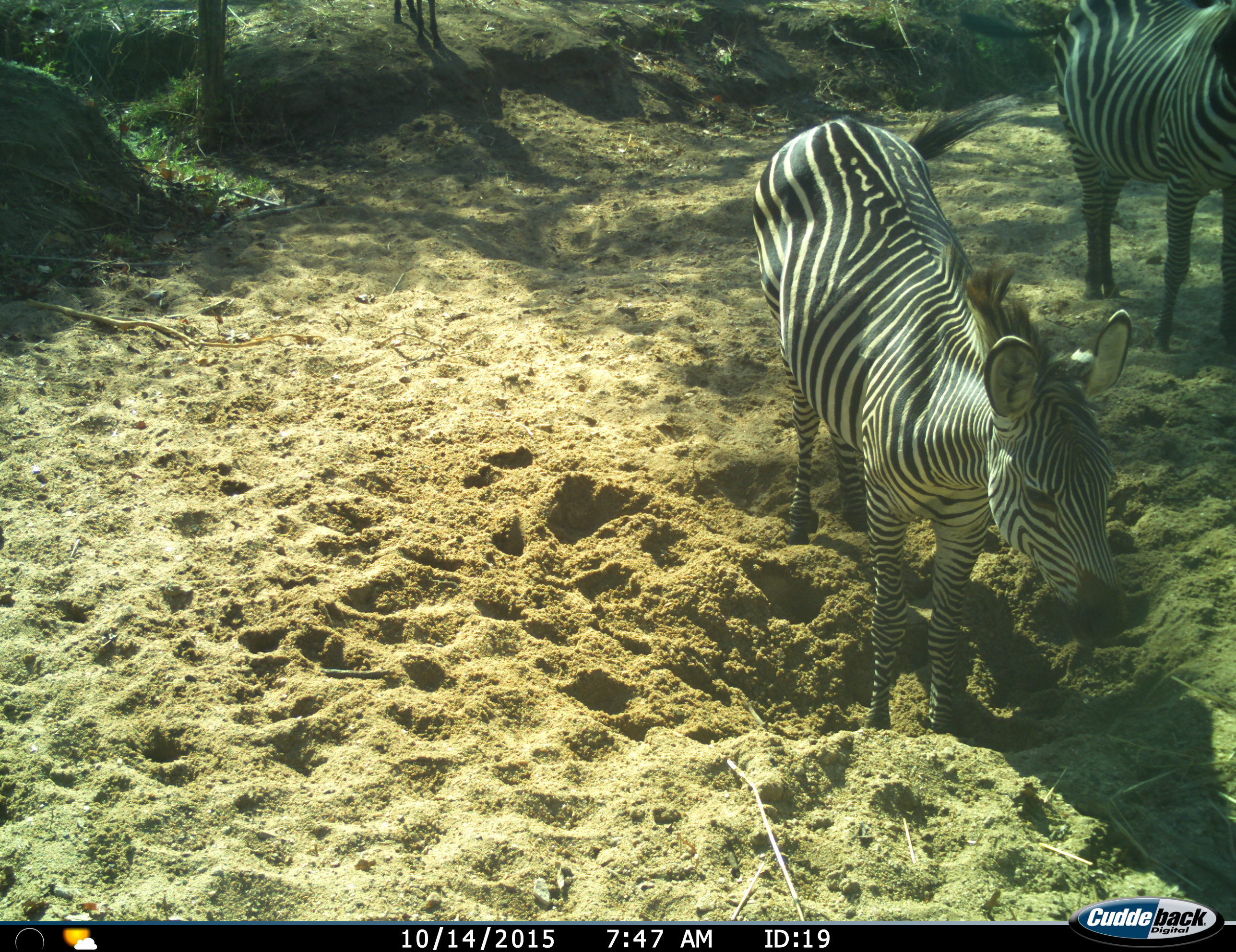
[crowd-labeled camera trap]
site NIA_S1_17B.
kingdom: Animalia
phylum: Chordata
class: Mammalia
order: Perissodactyla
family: Equidae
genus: Equus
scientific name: Equus quagga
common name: plains zebra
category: zebraplains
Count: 2.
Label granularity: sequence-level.